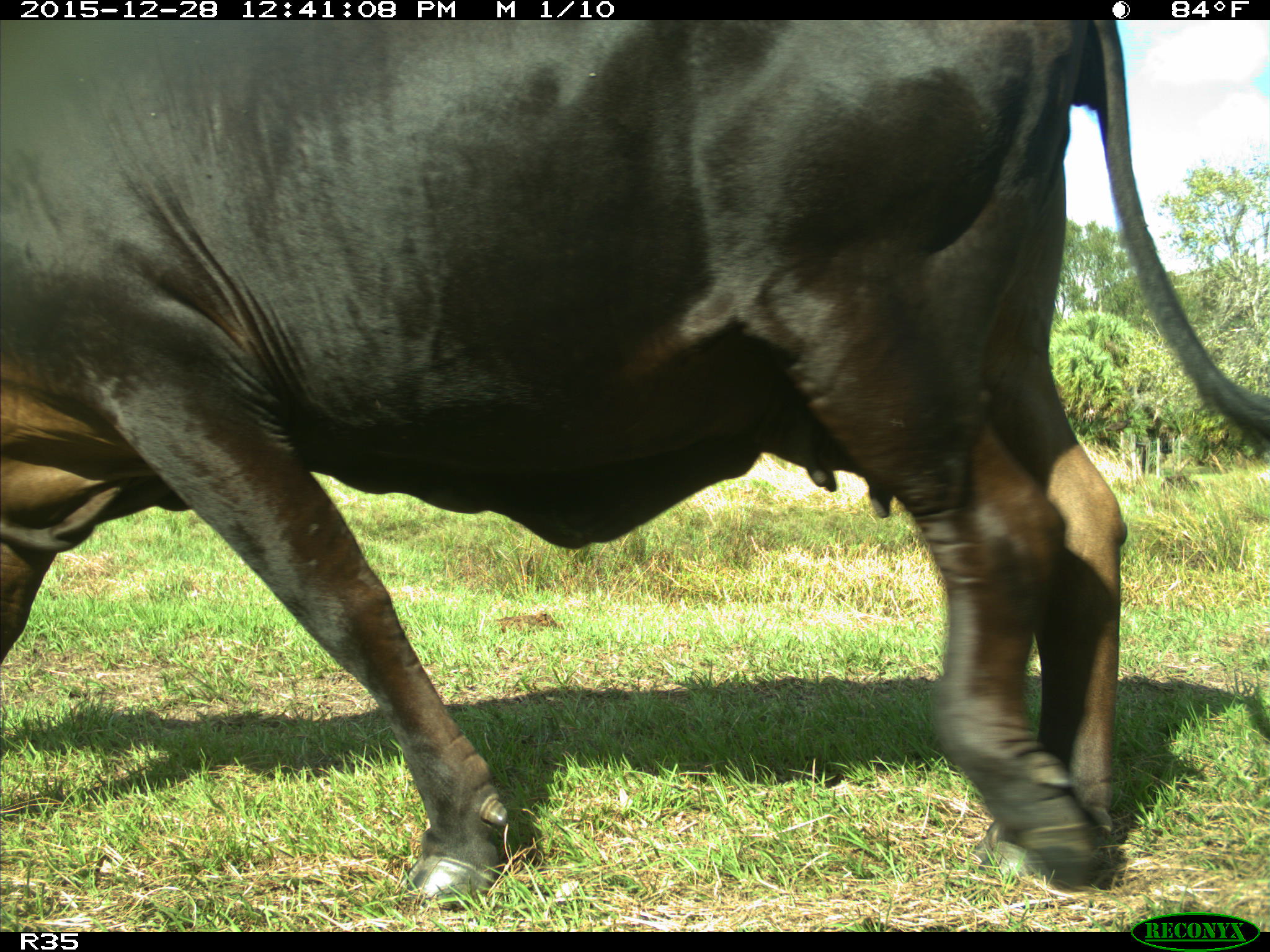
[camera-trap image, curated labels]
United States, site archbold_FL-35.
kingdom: Animalia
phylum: Chordata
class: Mammalia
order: Artiodactyla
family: Bovidae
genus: Bos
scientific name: Bos taurus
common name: domestic cow